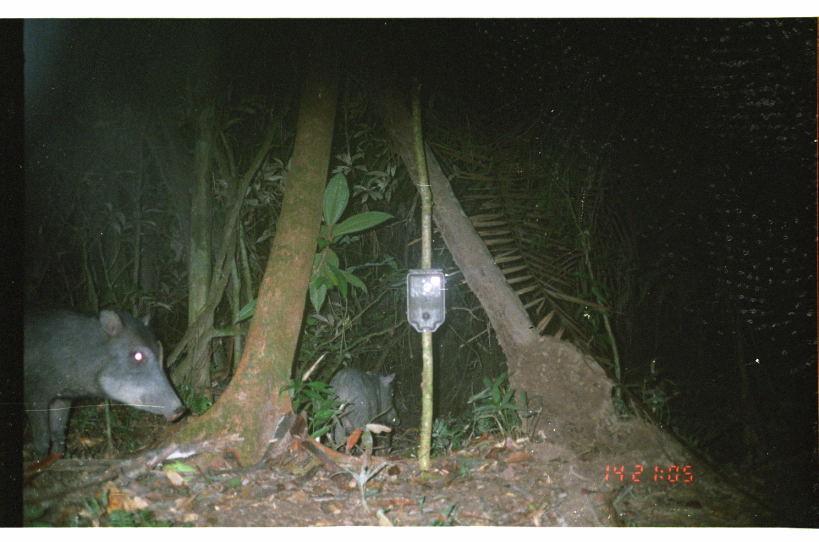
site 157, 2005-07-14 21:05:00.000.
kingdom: Animalia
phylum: Chordata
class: Mammalia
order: Artiodactyla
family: Tayassuidae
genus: Tayassu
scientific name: Tayassu pecari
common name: white-lipped peccary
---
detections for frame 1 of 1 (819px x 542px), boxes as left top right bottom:
tayassu pecari: 22 304 185 461; 319 367 402 449